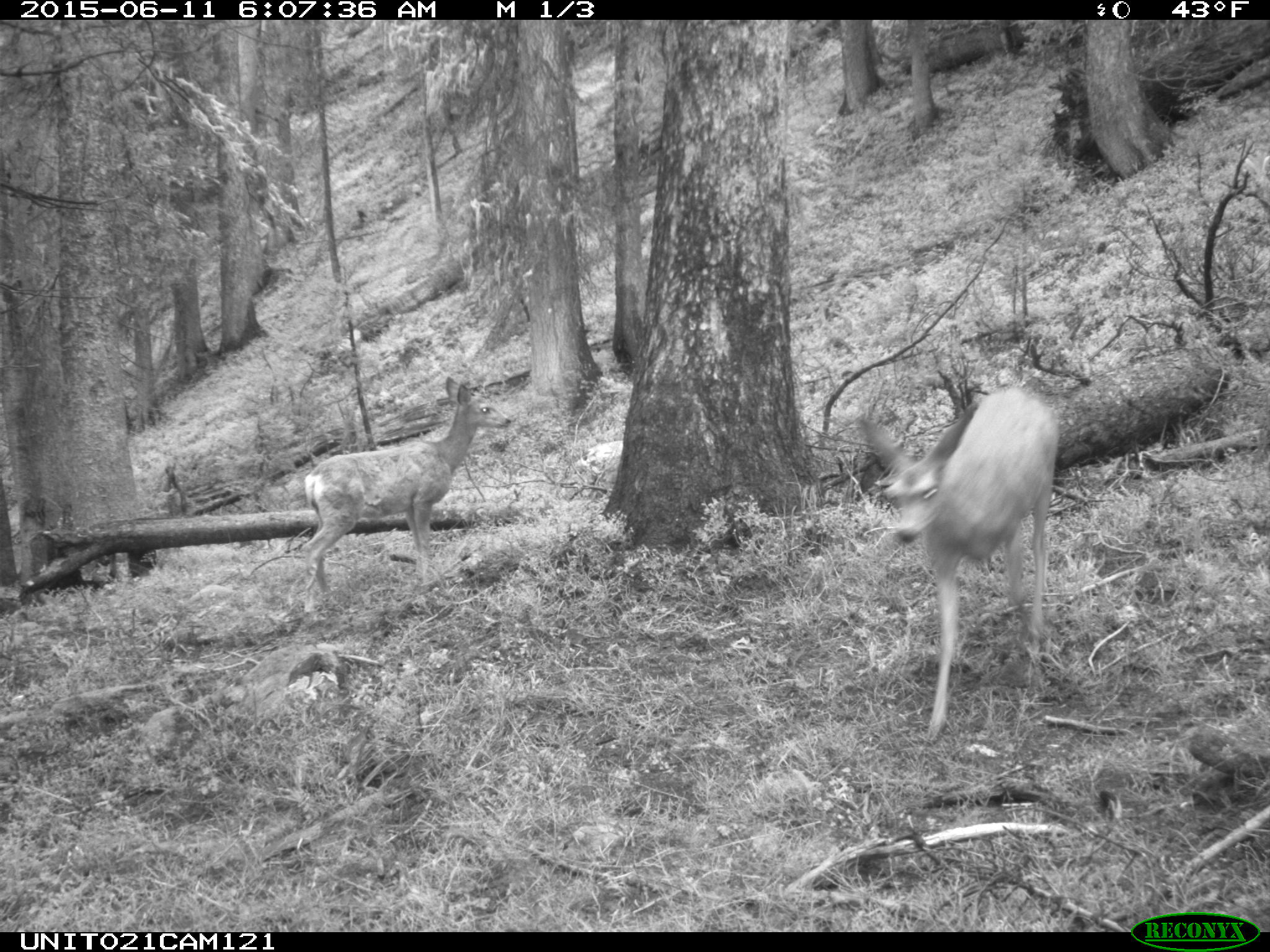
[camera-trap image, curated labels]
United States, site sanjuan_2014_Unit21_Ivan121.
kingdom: Animalia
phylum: Chordata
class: Mammalia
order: Artiodactyla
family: Cervidae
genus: Odocoileus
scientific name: Odocoileus hemionus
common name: mule deer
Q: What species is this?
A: Odocoileus hemionus (mule deer).